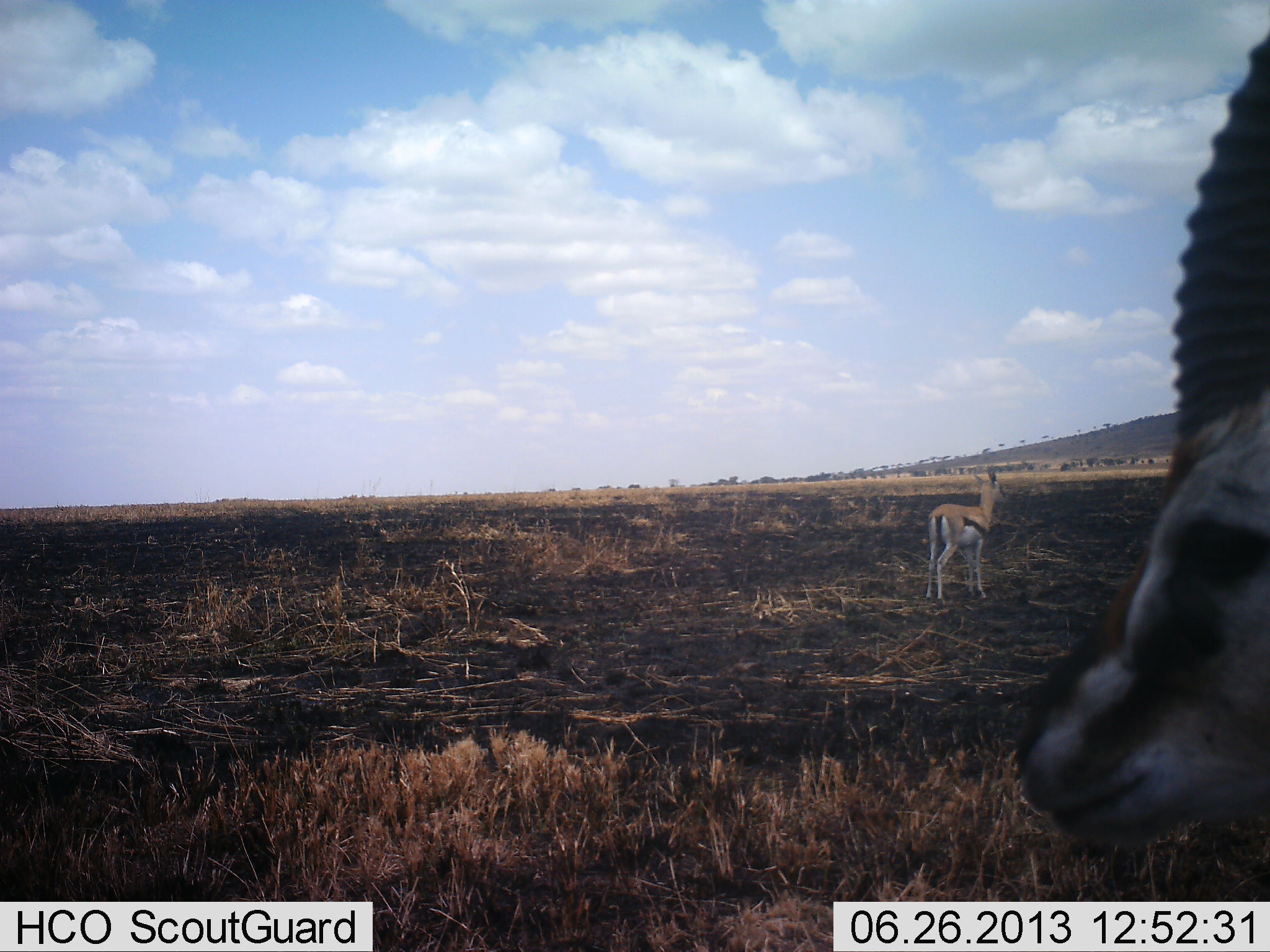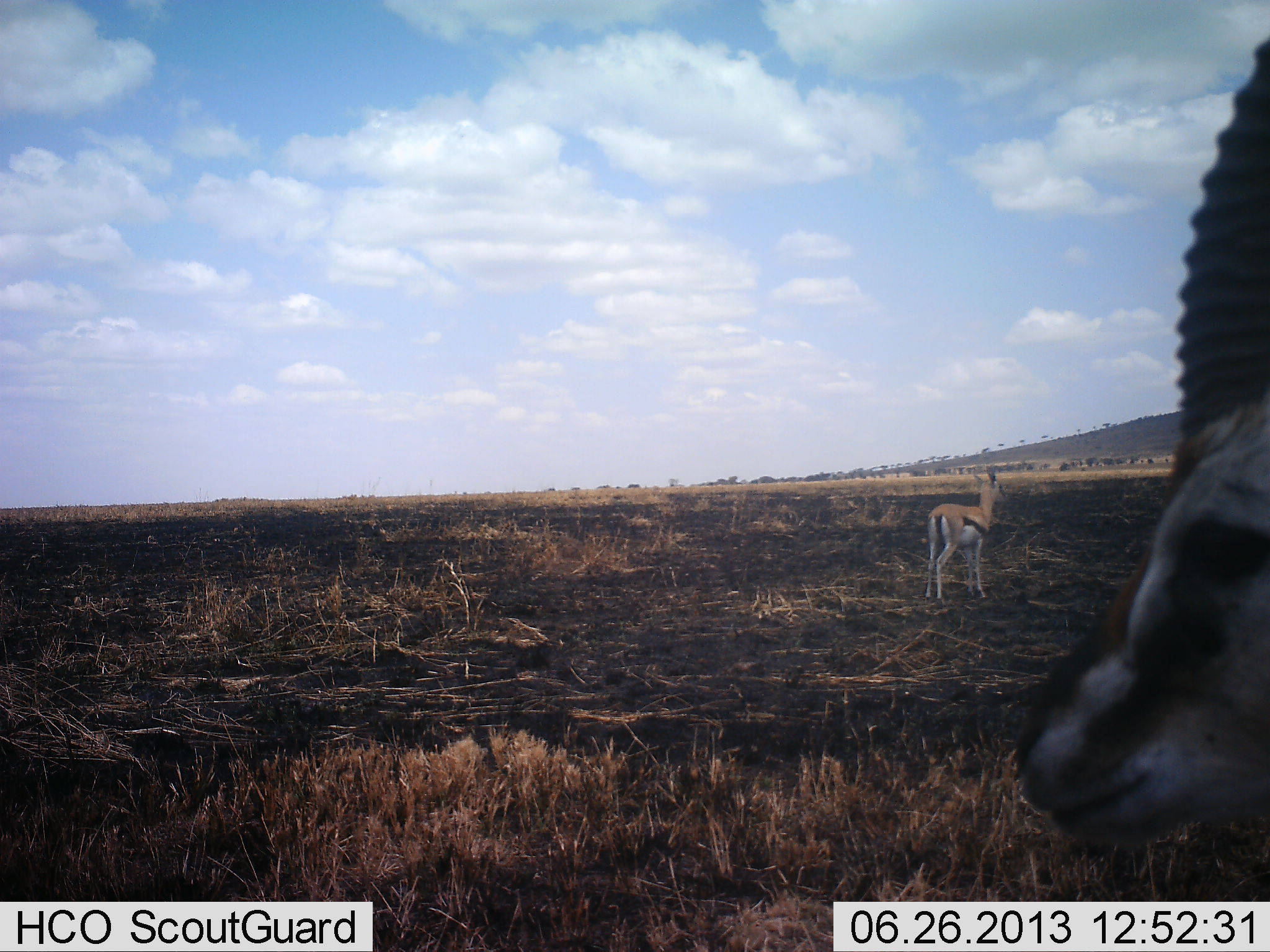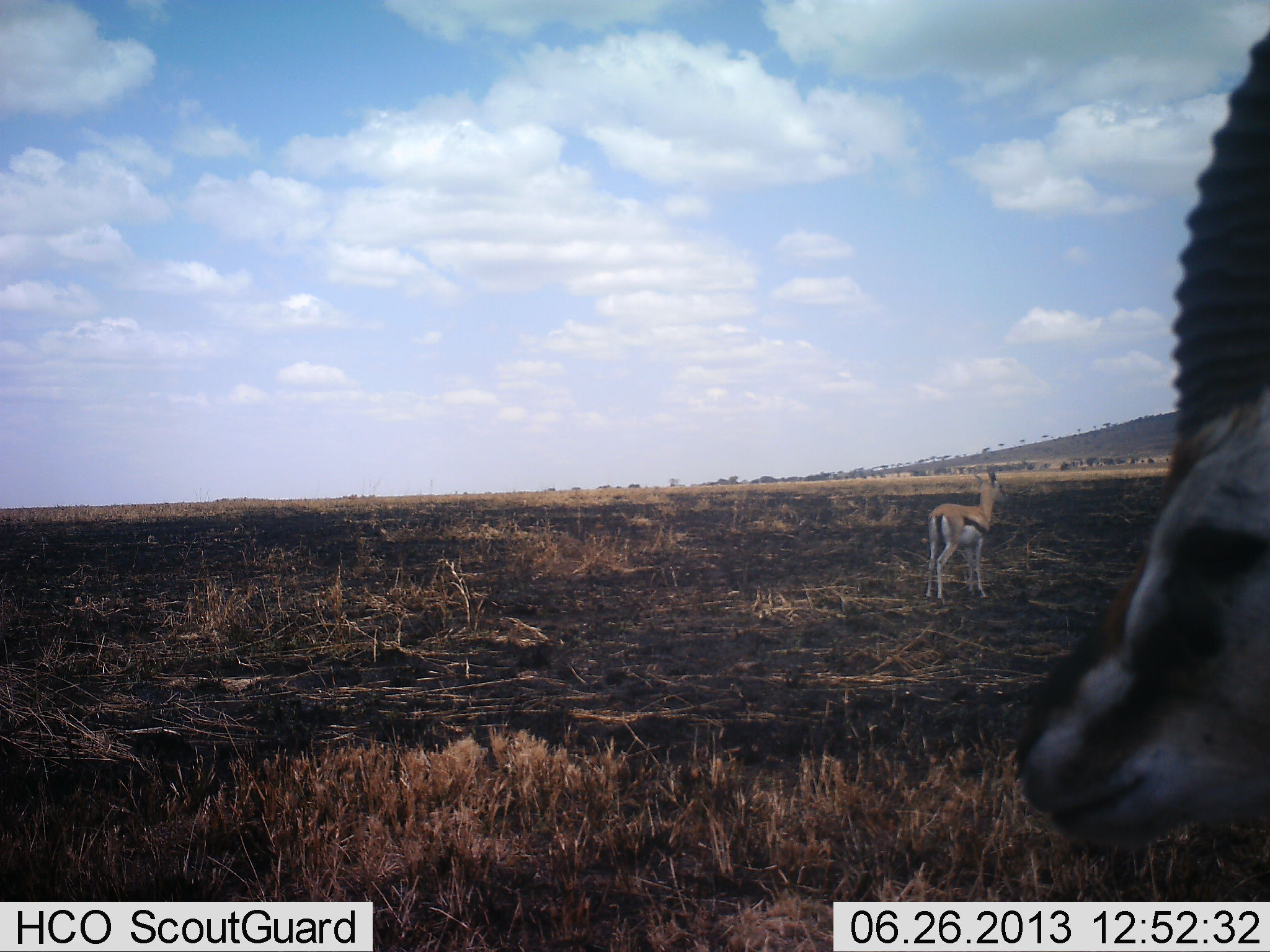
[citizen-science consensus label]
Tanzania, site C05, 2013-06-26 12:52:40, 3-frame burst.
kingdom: Animalia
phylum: Chordata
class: Mammalia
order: Artiodactyla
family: Bovidae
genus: Eudorcas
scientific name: Eudorcas thomsonii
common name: thomson's gazelle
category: gazellethomsons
Gazellethomsons (thomson's gazelle) (Eudorcas thomsonii), count 2. Behavior (volunteer vote fractions): standing 100%, resting 0%, moving 0%, interacting 0%. Young present (vote fraction): 0%. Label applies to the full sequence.